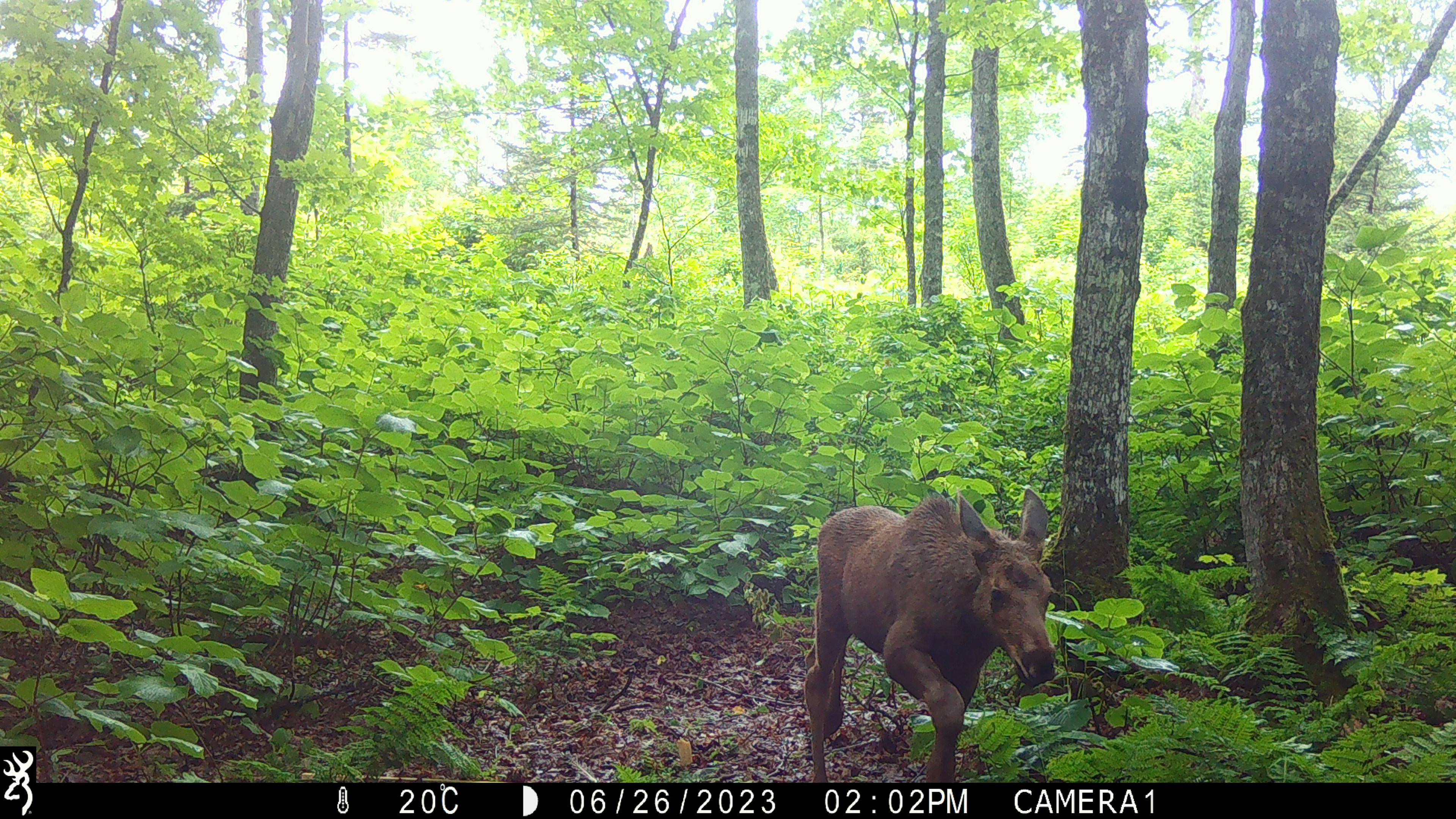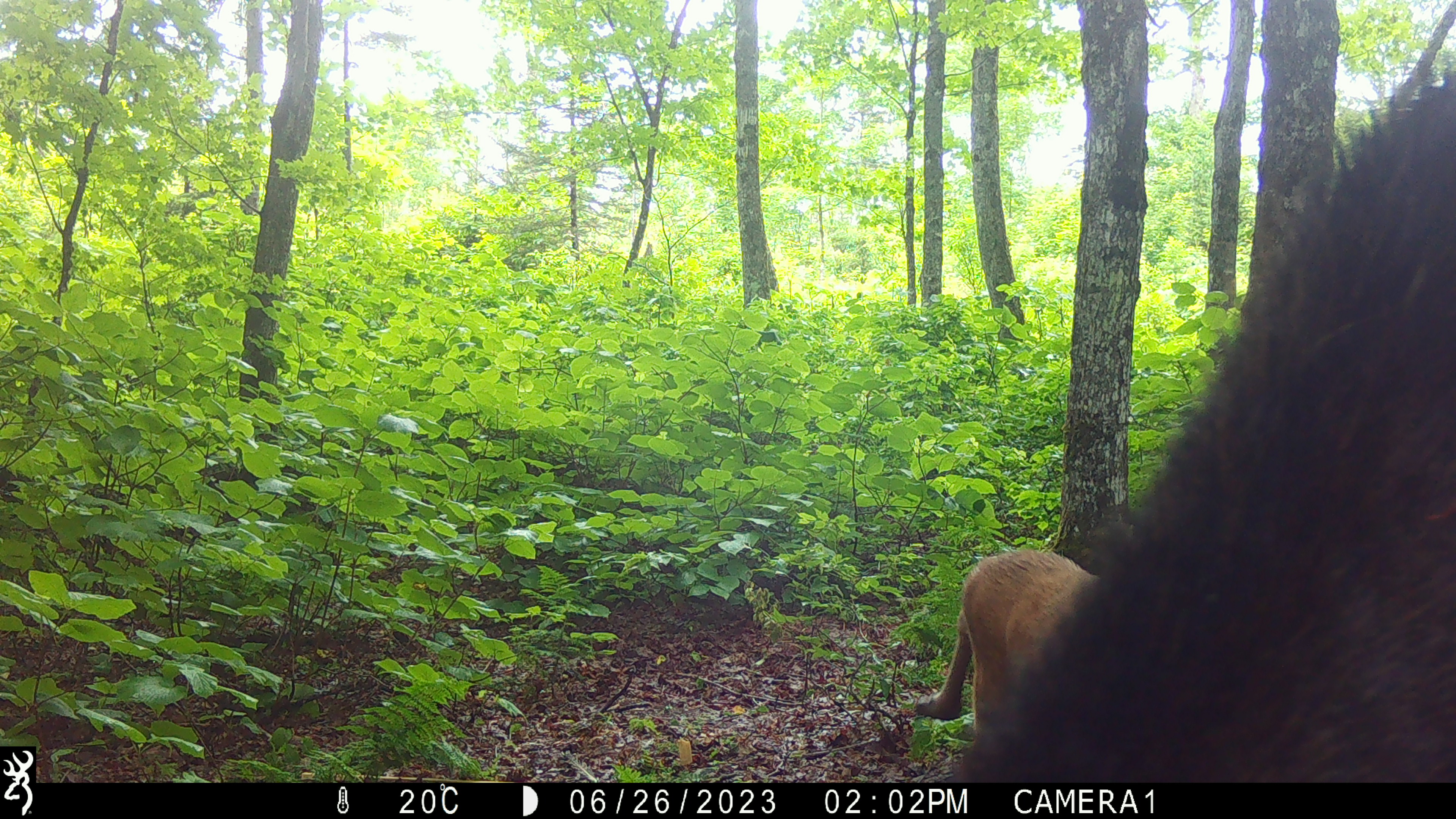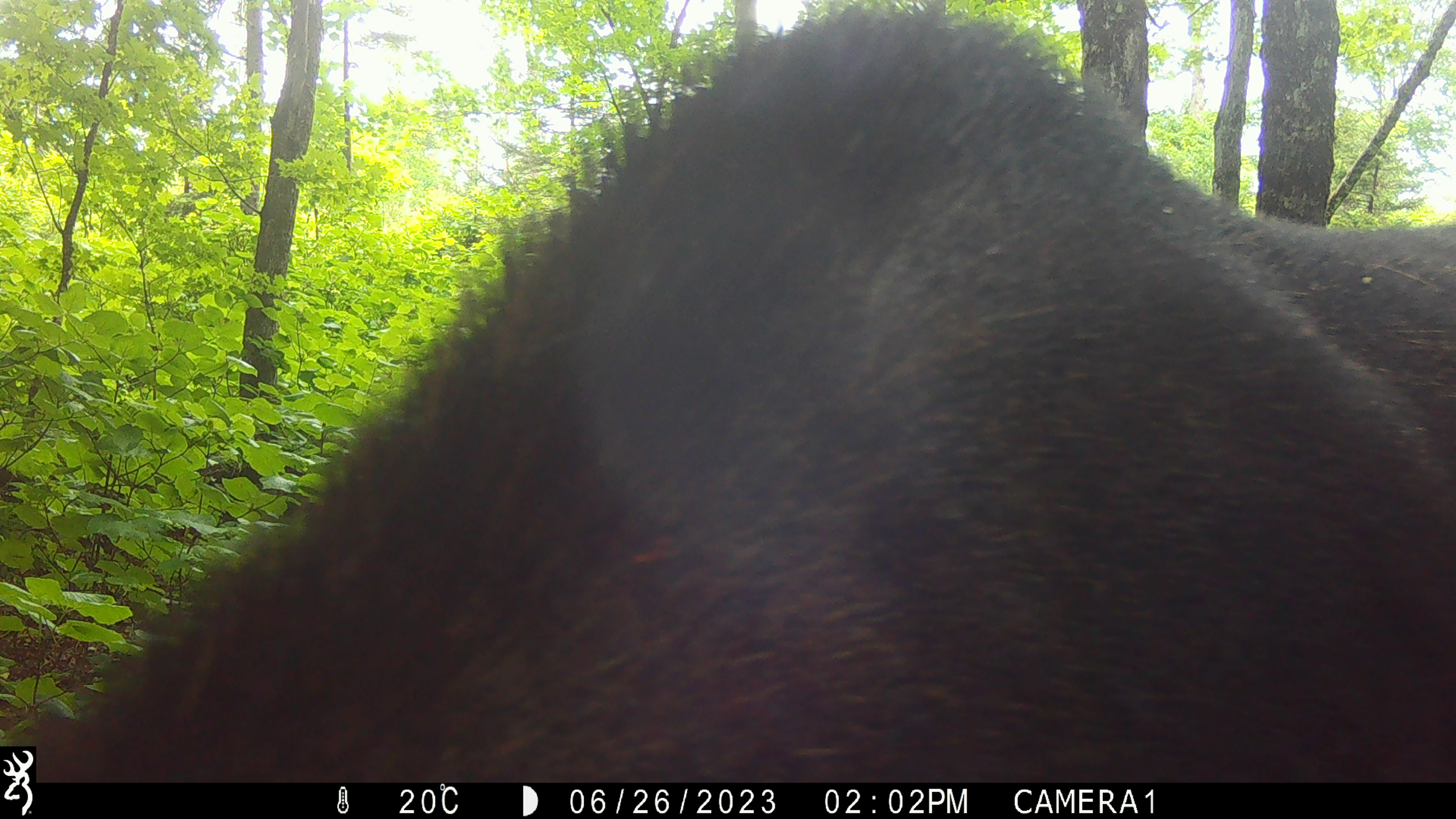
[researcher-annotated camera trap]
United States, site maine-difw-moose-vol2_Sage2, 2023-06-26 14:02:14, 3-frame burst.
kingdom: Animalia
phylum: Chordata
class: Mammalia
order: Artiodactyla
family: Cervidae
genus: Alces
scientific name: Alces alces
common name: moose